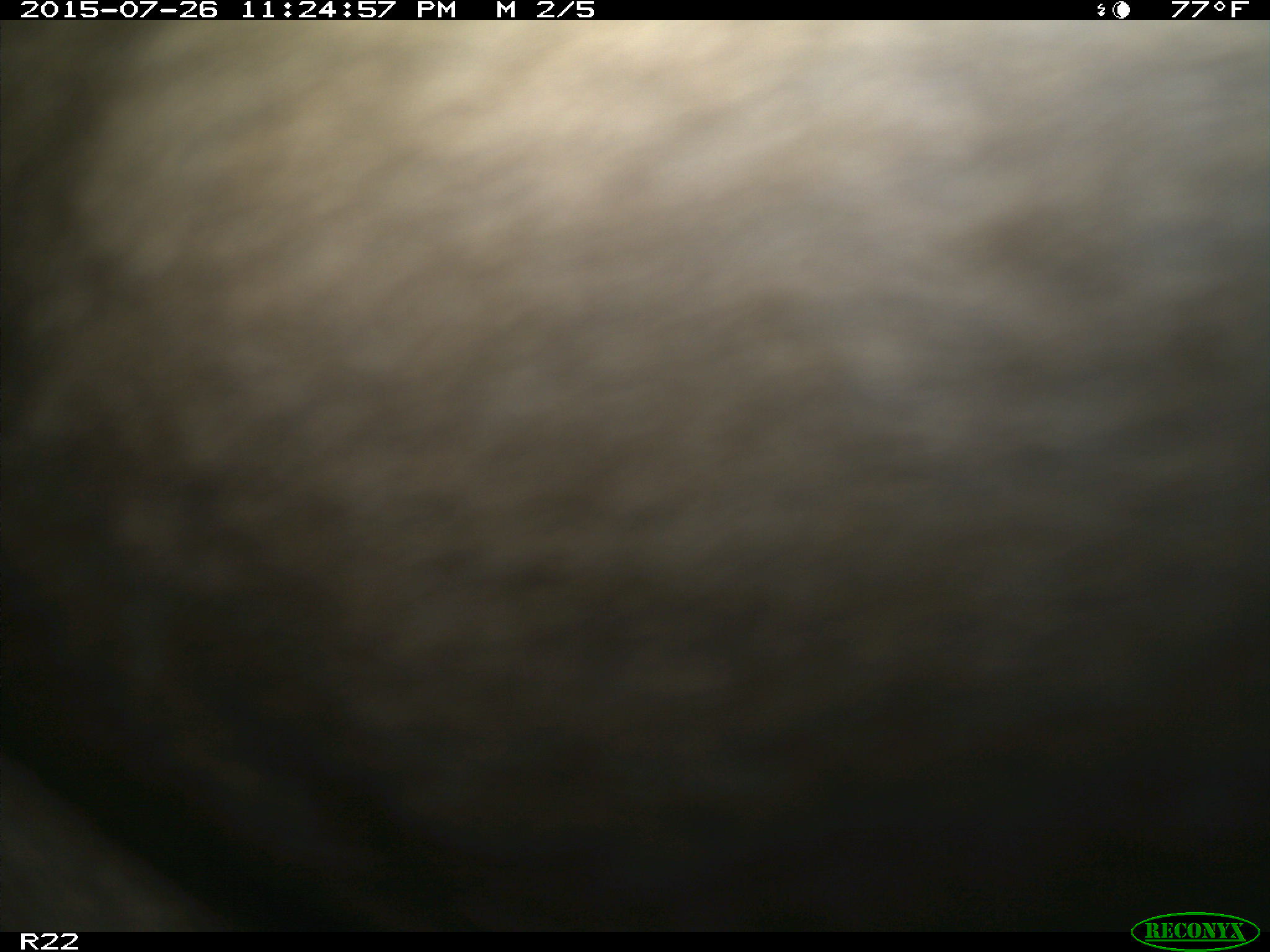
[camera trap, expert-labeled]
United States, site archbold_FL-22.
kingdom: Animalia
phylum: Chordata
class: Mammalia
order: Artiodactyla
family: Bovidae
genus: Bos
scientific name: Bos taurus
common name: domestic cow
Bos taurus (domestic cow).